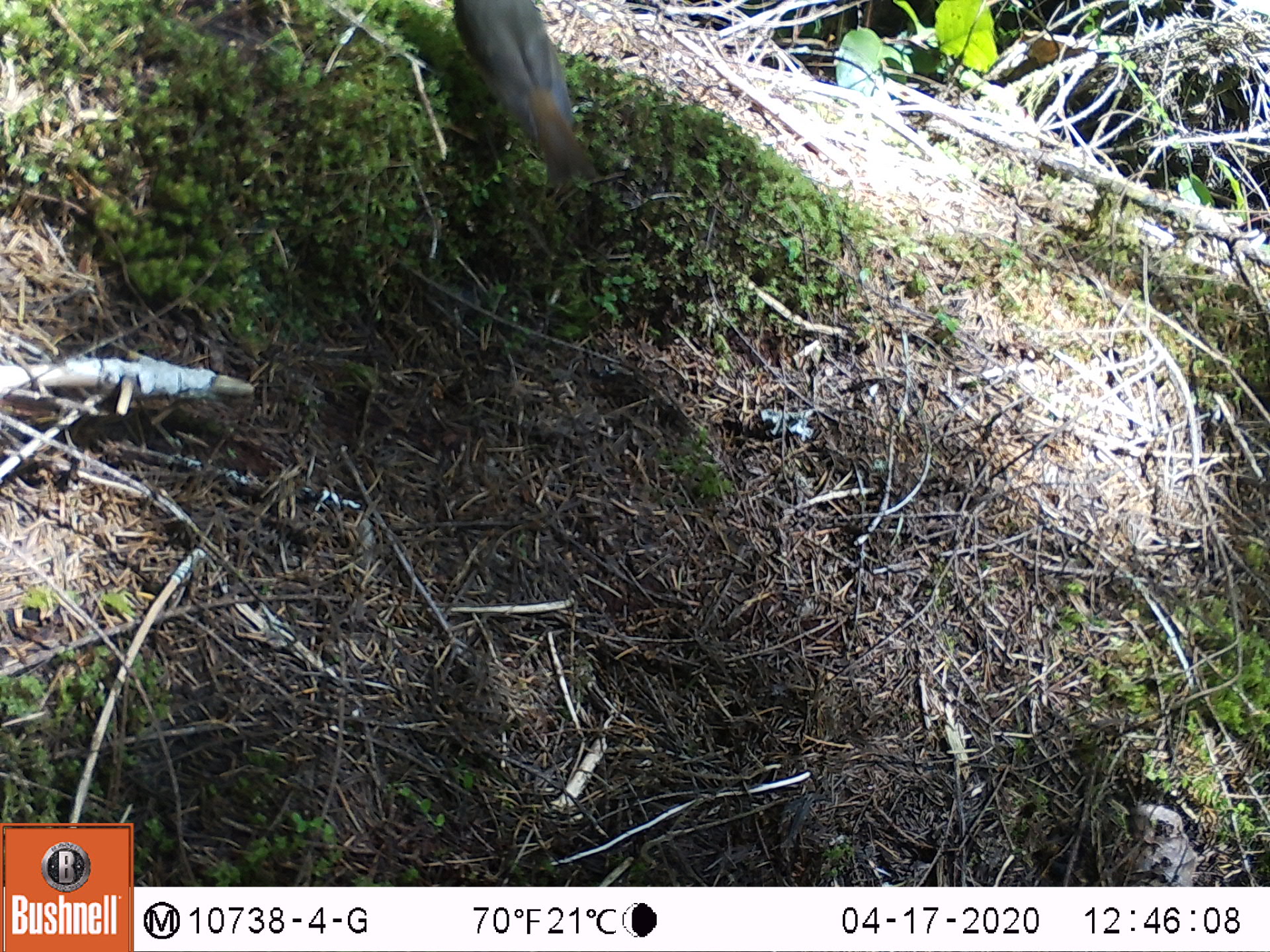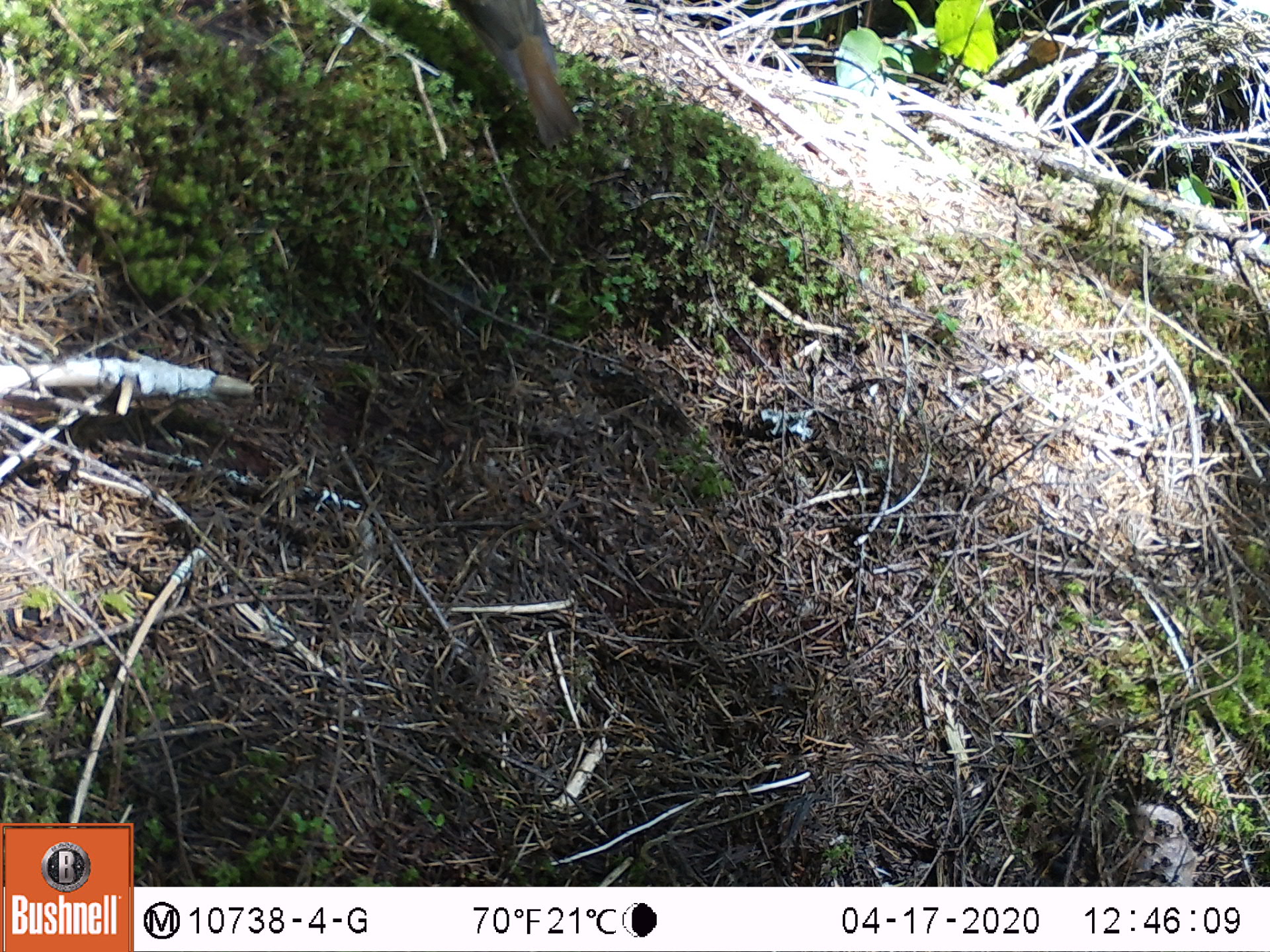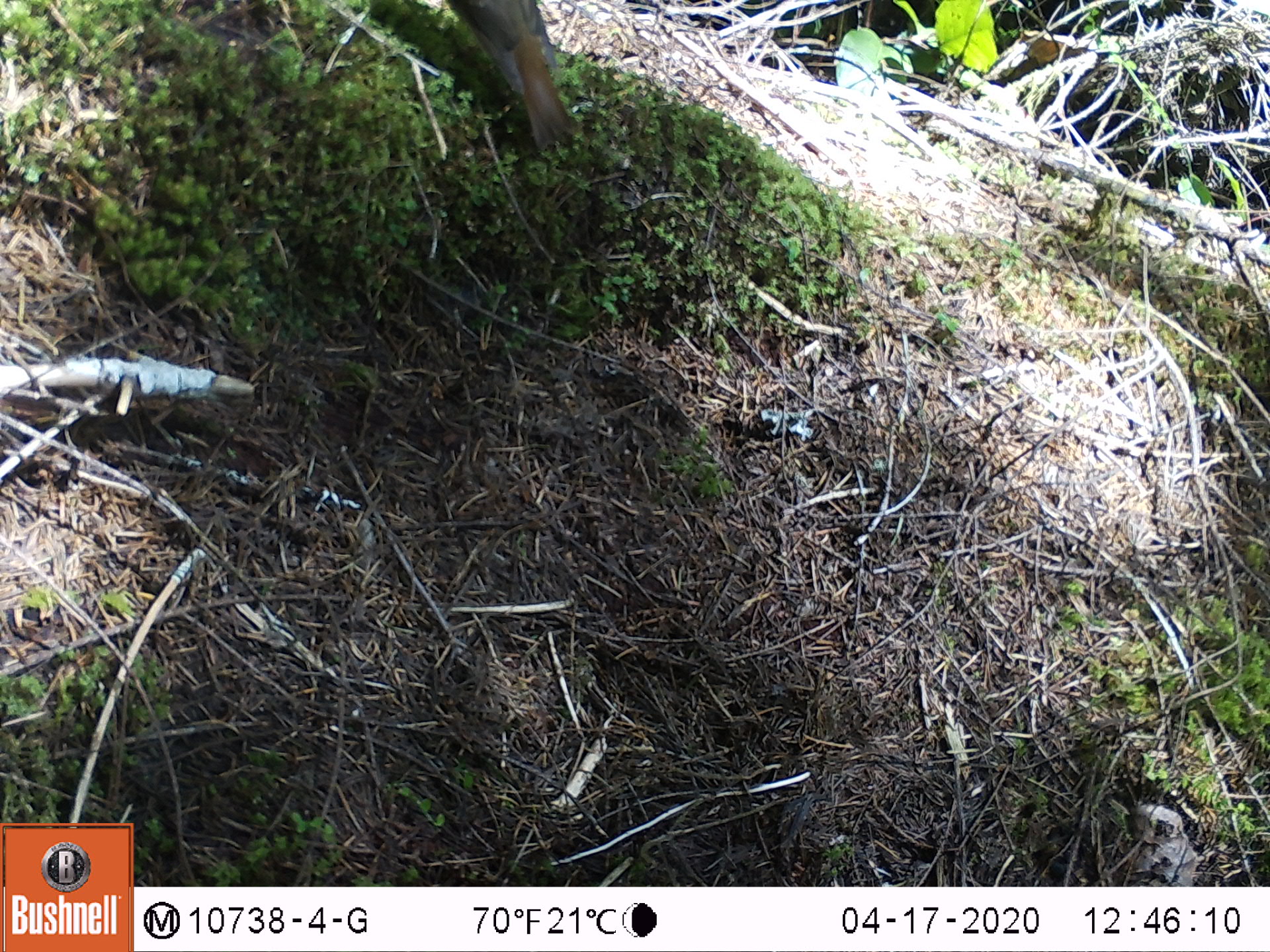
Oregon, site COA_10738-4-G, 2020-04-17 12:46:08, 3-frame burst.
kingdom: Animalia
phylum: Chordata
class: Aves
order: Passeriformes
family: Turdidae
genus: Catharus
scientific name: Catharus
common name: brown thrushes and nightingale-thrushes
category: catharus species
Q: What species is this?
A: Catharus species (brown thrushes and nightingale-thrushes) (Catharus).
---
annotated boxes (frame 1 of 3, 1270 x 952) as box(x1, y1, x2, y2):
catharus species: box(441, 3, 611, 206)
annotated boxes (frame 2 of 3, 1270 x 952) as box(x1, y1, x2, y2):
catharus species: box(446, 0, 589, 154)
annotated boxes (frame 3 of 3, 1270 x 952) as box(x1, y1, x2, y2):
catharus species: box(441, 3, 594, 155)